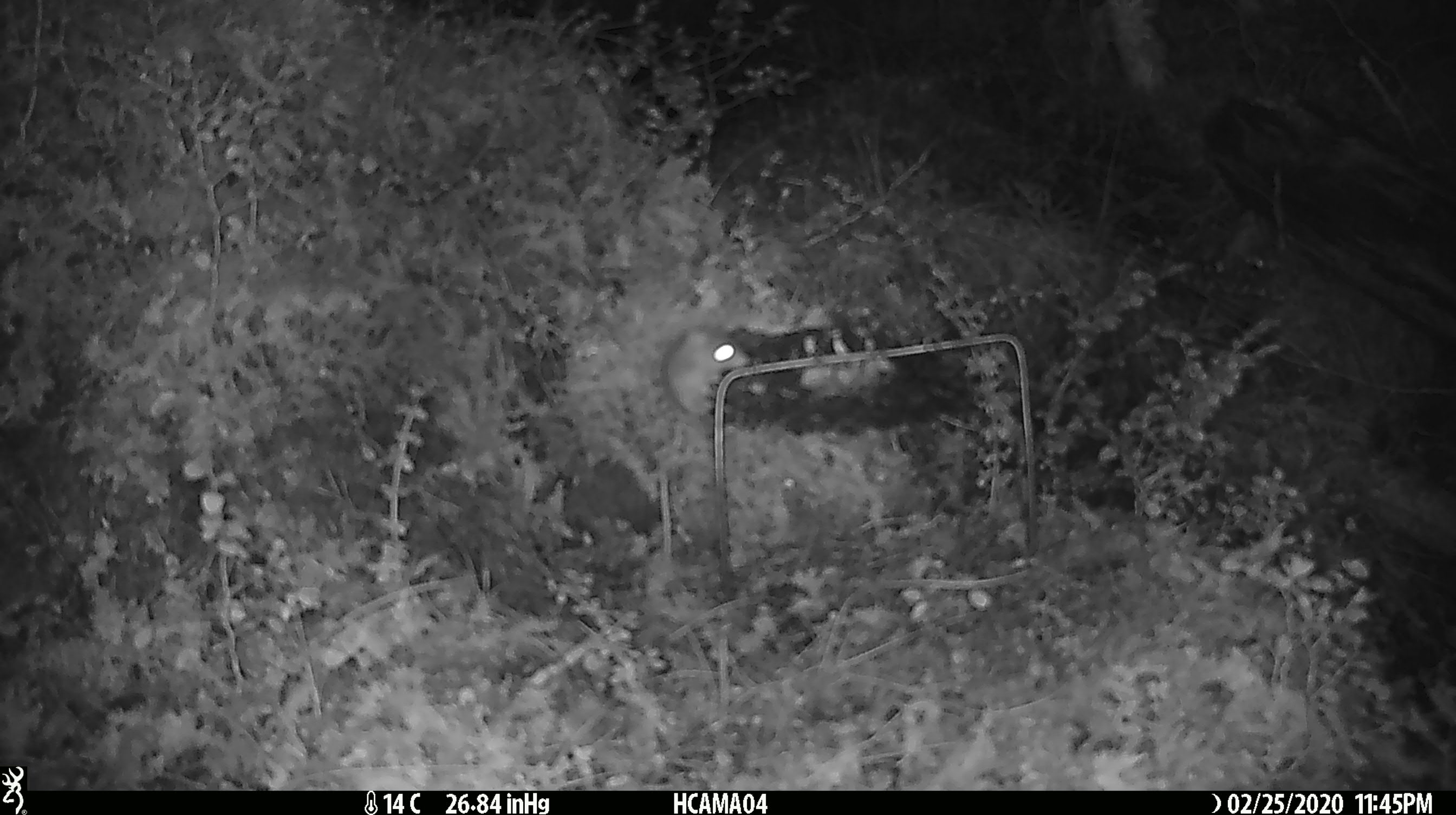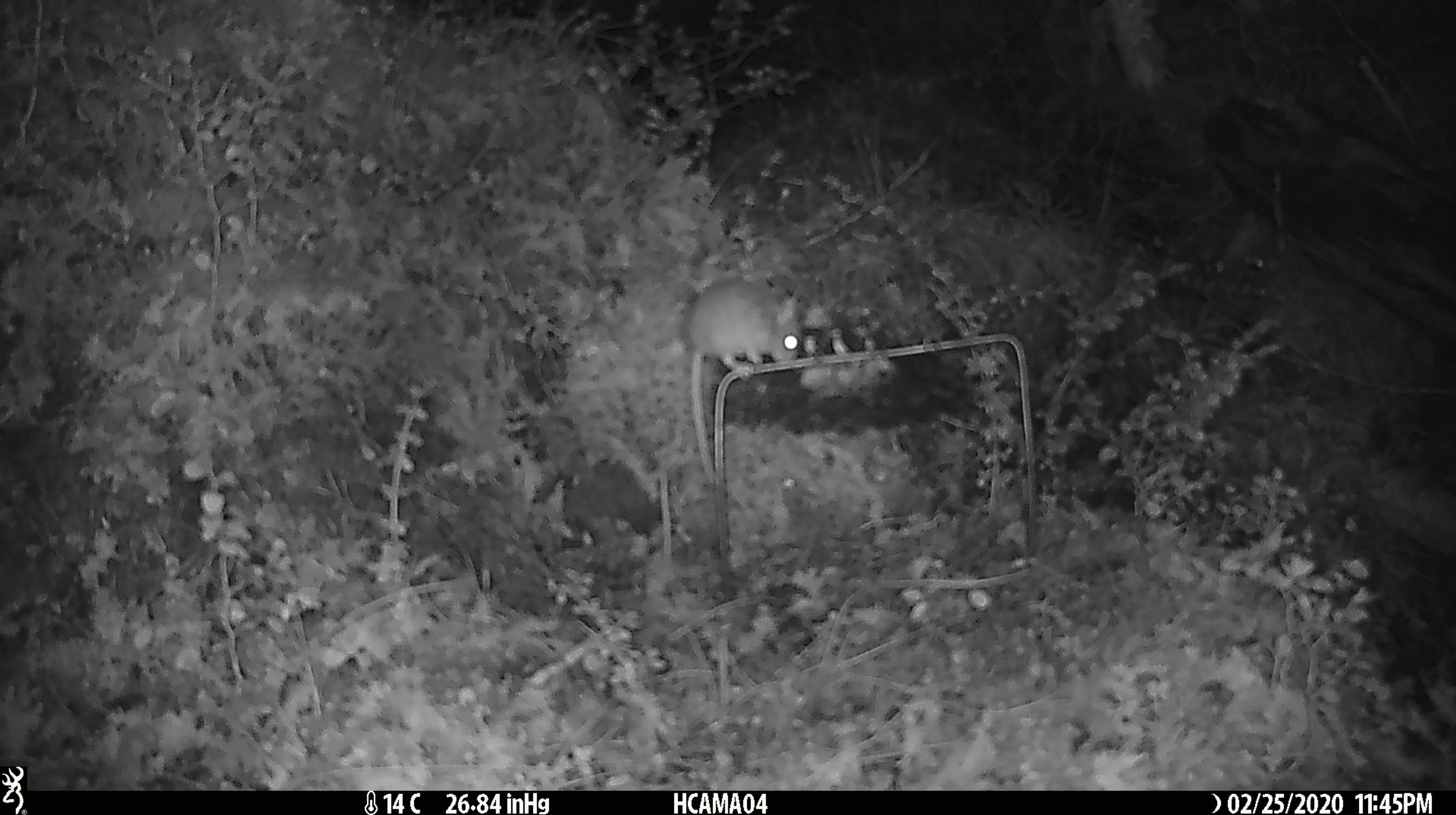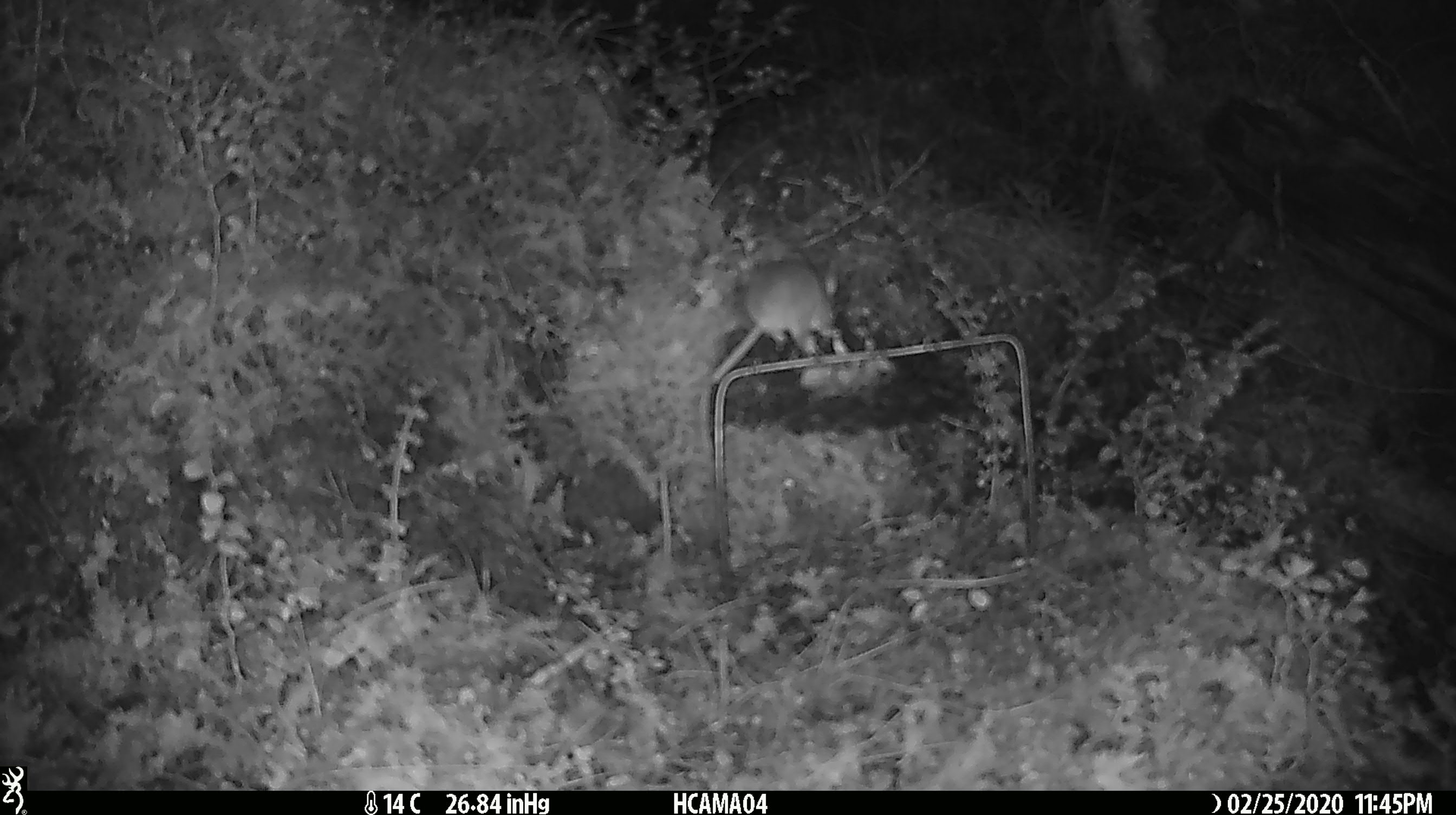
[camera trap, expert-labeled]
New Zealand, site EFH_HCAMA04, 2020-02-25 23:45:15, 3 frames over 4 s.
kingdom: Animalia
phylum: Chordata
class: Mammalia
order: Rodentia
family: Muridae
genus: Mus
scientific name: Mus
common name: mouse